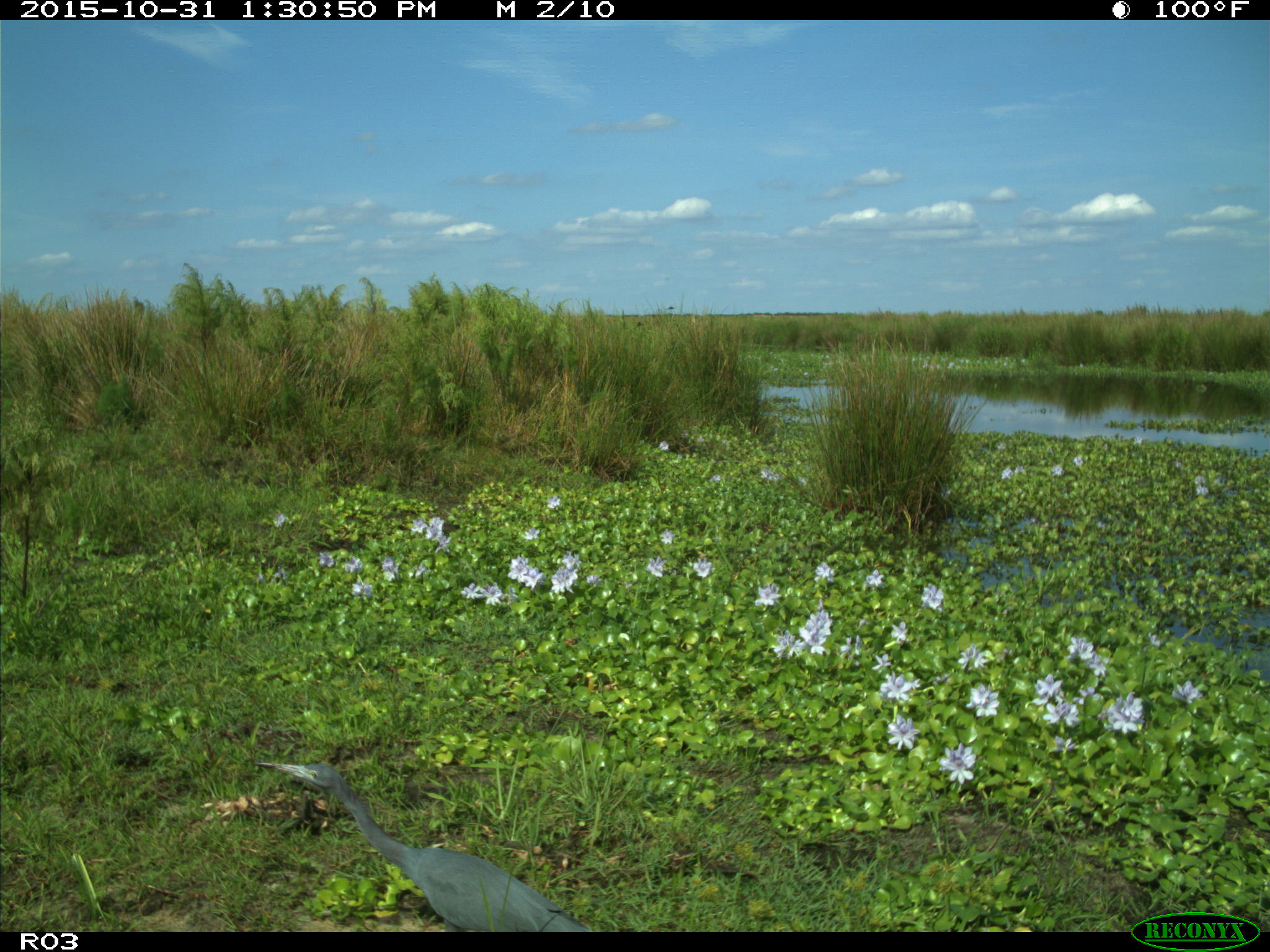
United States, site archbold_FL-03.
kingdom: Animalia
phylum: Chordata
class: Aves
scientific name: Aves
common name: birds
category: unidentified bird